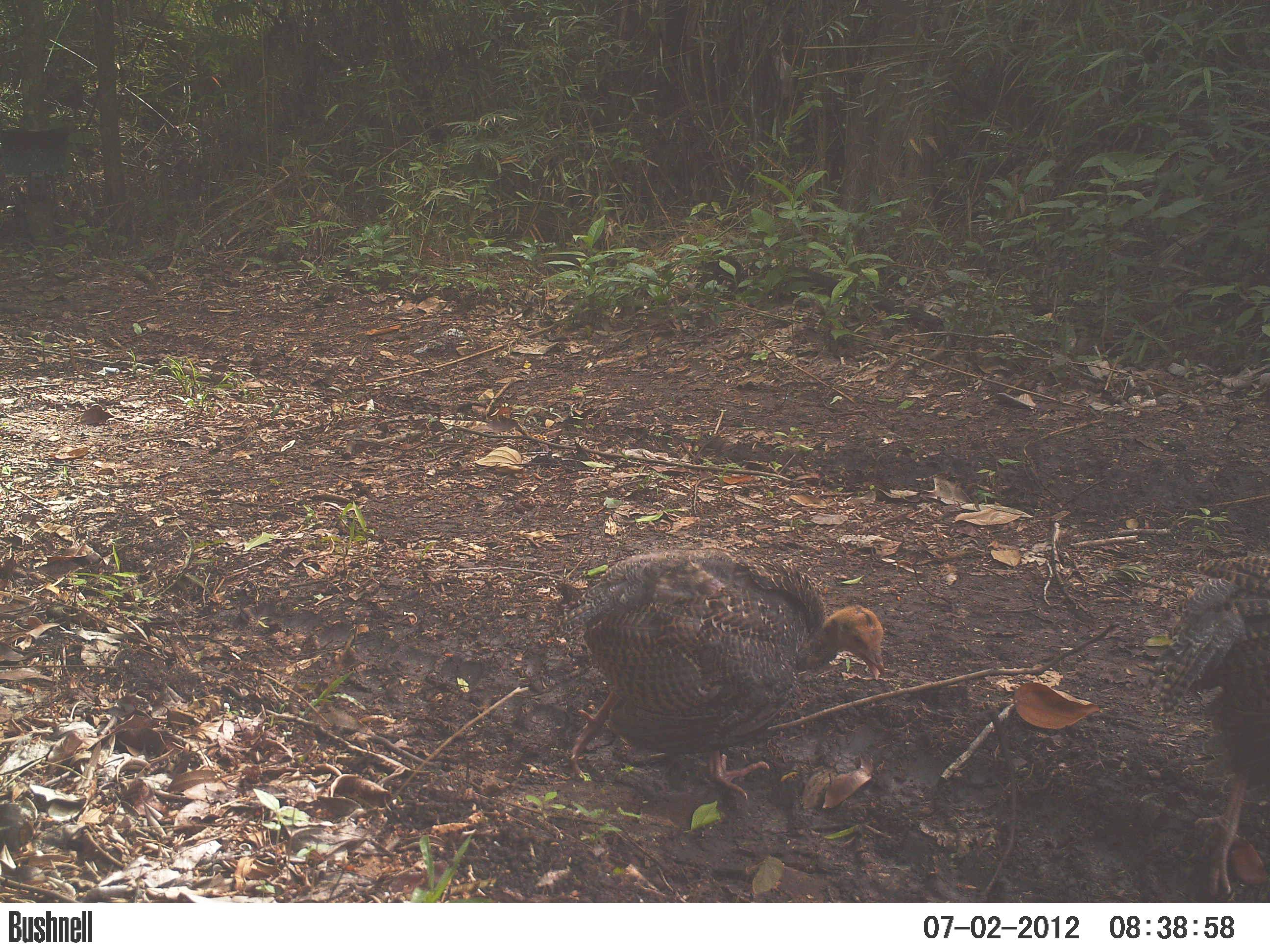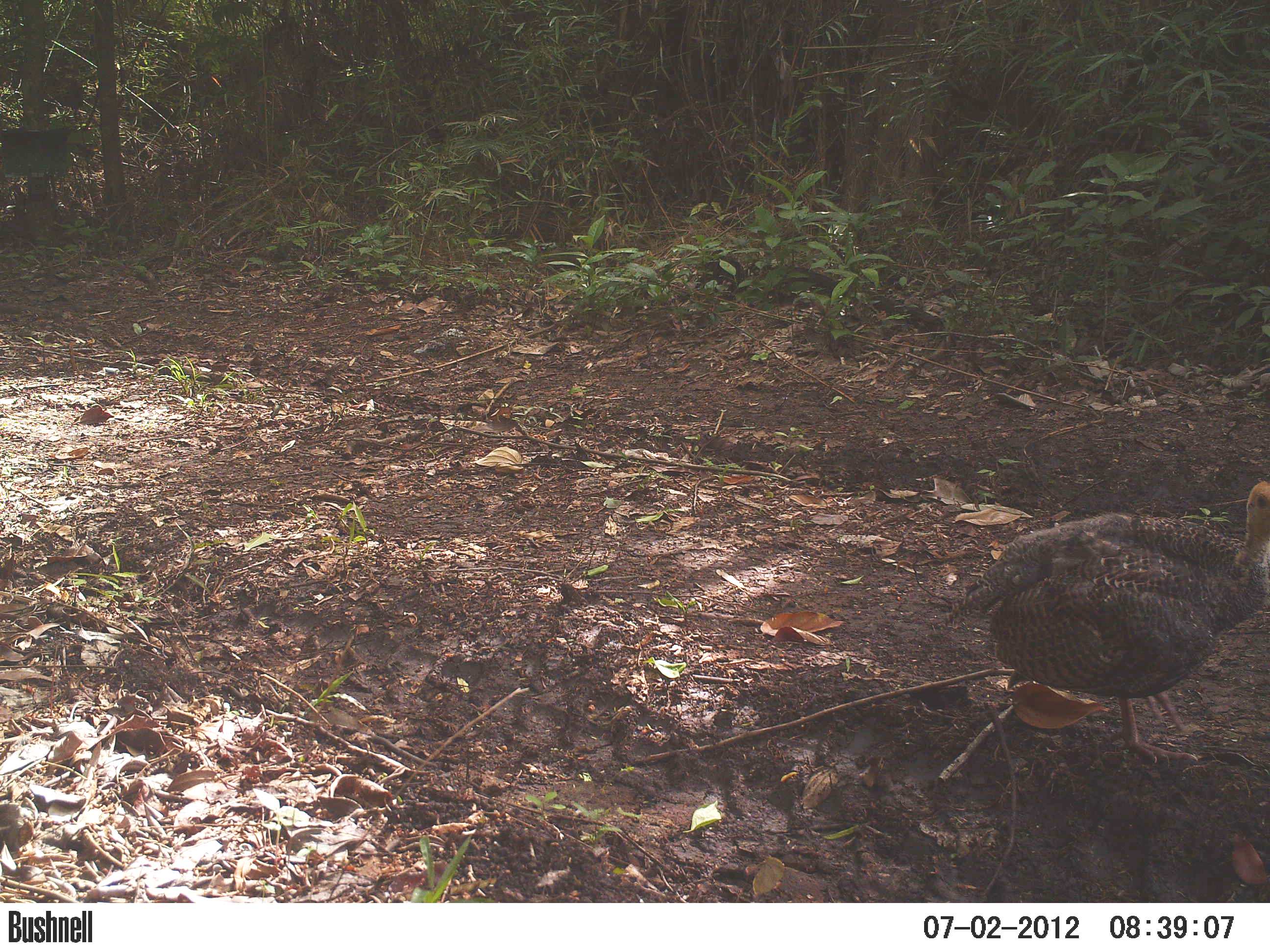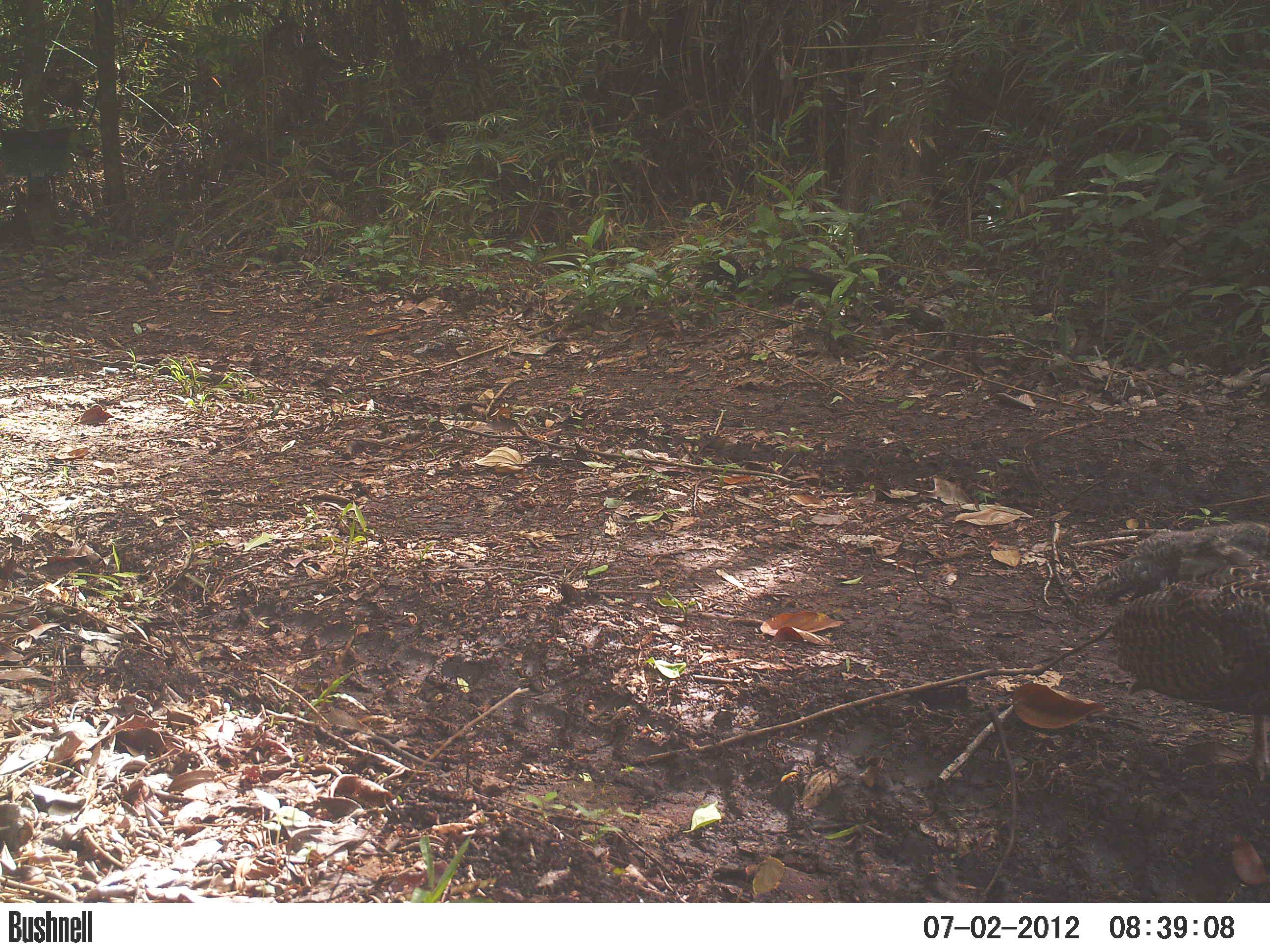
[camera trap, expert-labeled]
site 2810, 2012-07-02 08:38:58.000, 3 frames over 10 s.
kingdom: Animalia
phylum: Chordata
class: Aves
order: Galliformes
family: Phasianidae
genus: Meleagris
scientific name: Meleagris ocellata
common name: ocellated turkey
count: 4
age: adult